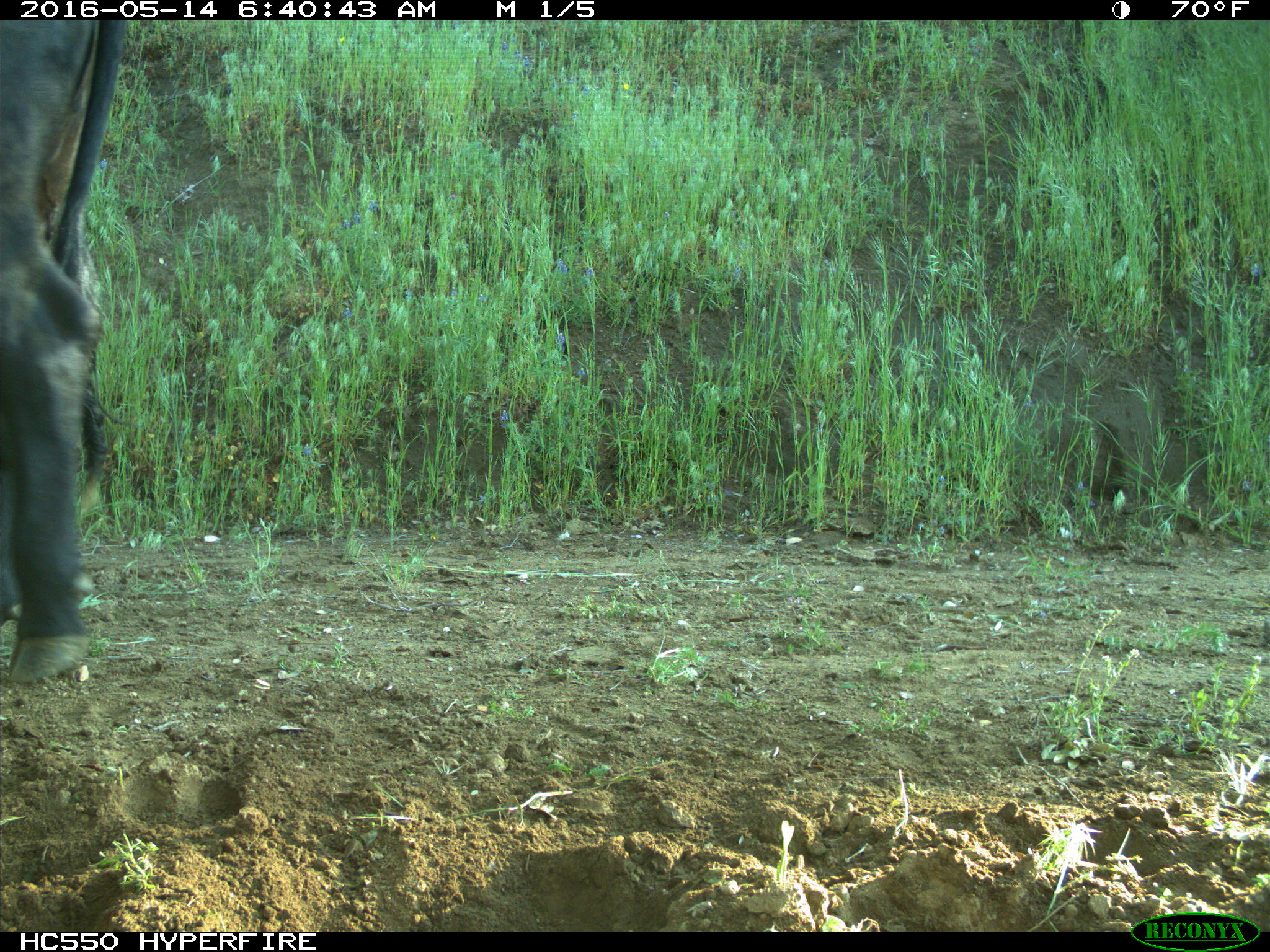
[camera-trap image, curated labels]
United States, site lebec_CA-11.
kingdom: Animalia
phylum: Chordata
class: Mammalia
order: Artiodactyla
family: Bovidae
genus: Bos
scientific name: Bos taurus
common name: domestic cow